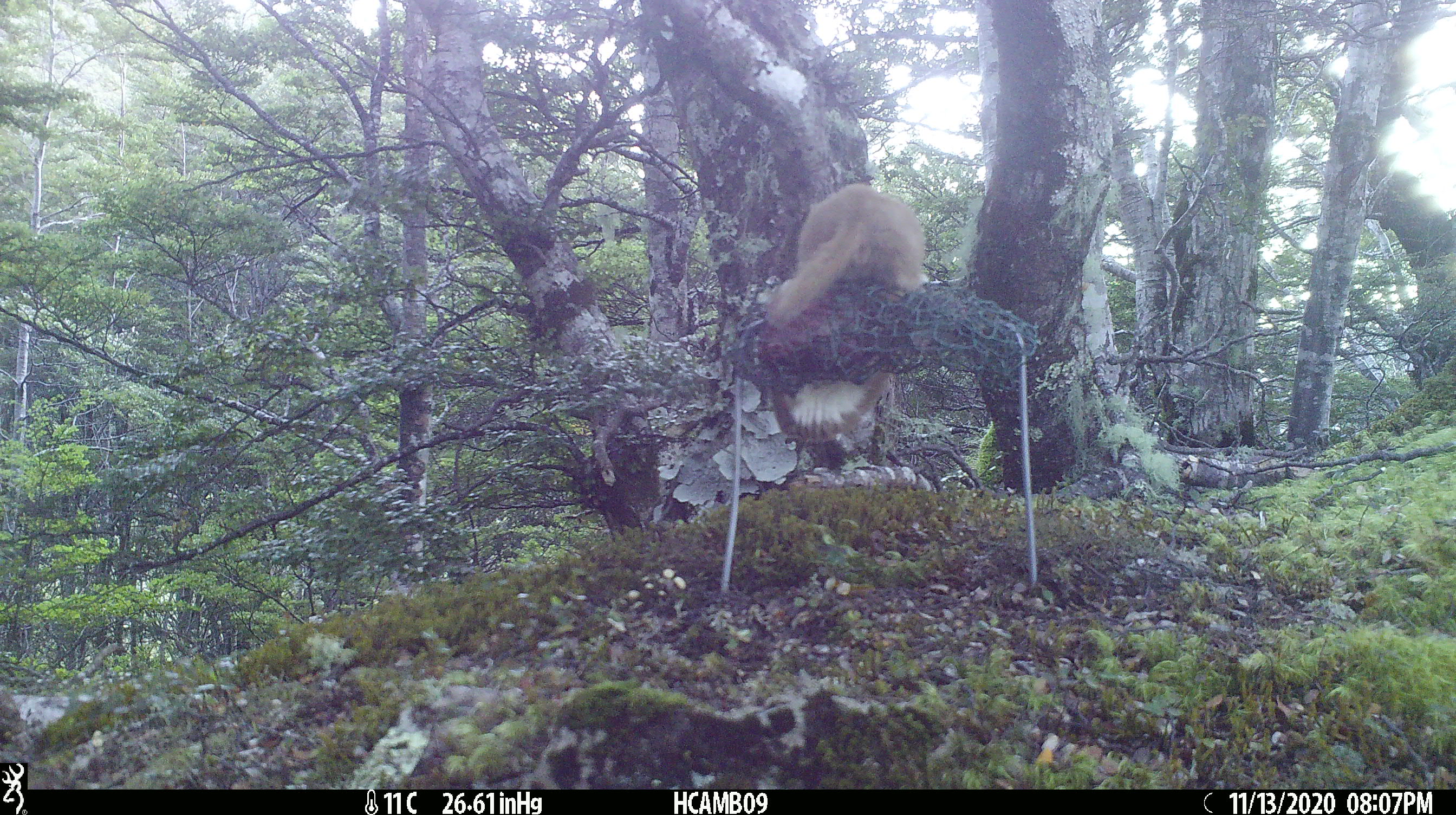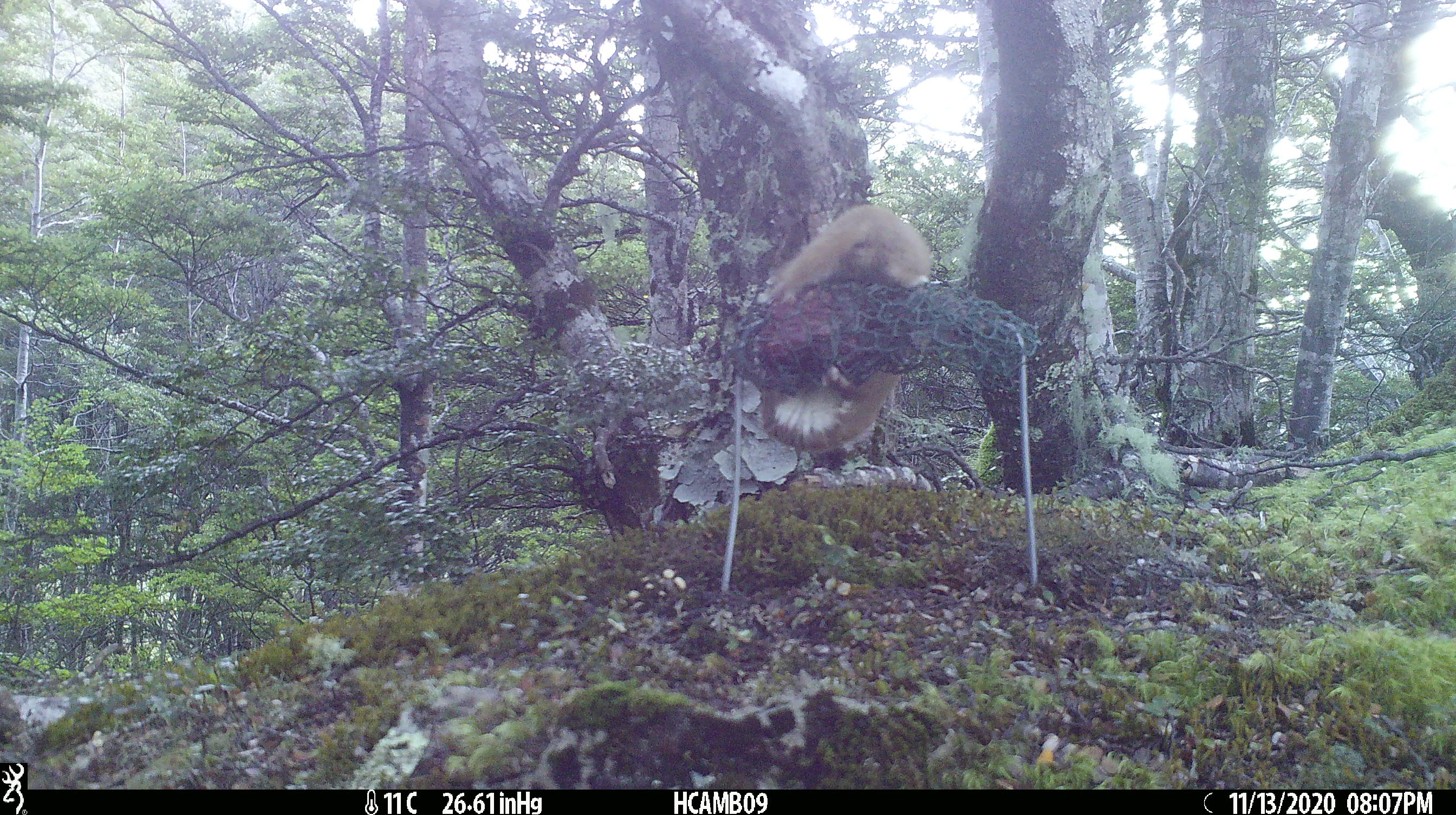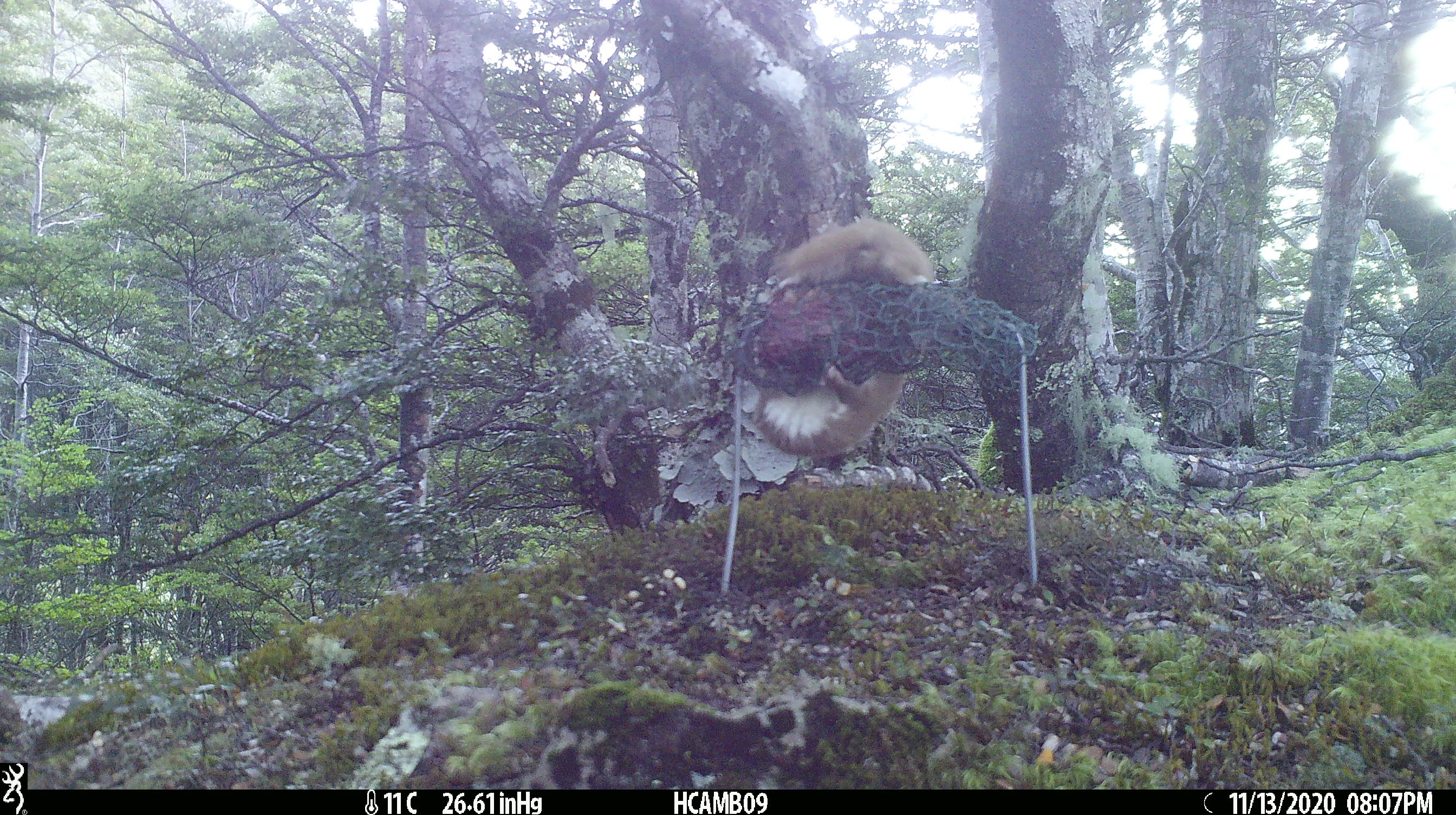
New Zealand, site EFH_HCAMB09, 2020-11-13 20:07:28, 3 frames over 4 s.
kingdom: Animalia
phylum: Chordata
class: Mammalia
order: Carnivora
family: Mustelidae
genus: Mustela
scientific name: Mustela nivalis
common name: least weasel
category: weasel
Weasel (least weasel) (Mustela nivalis).